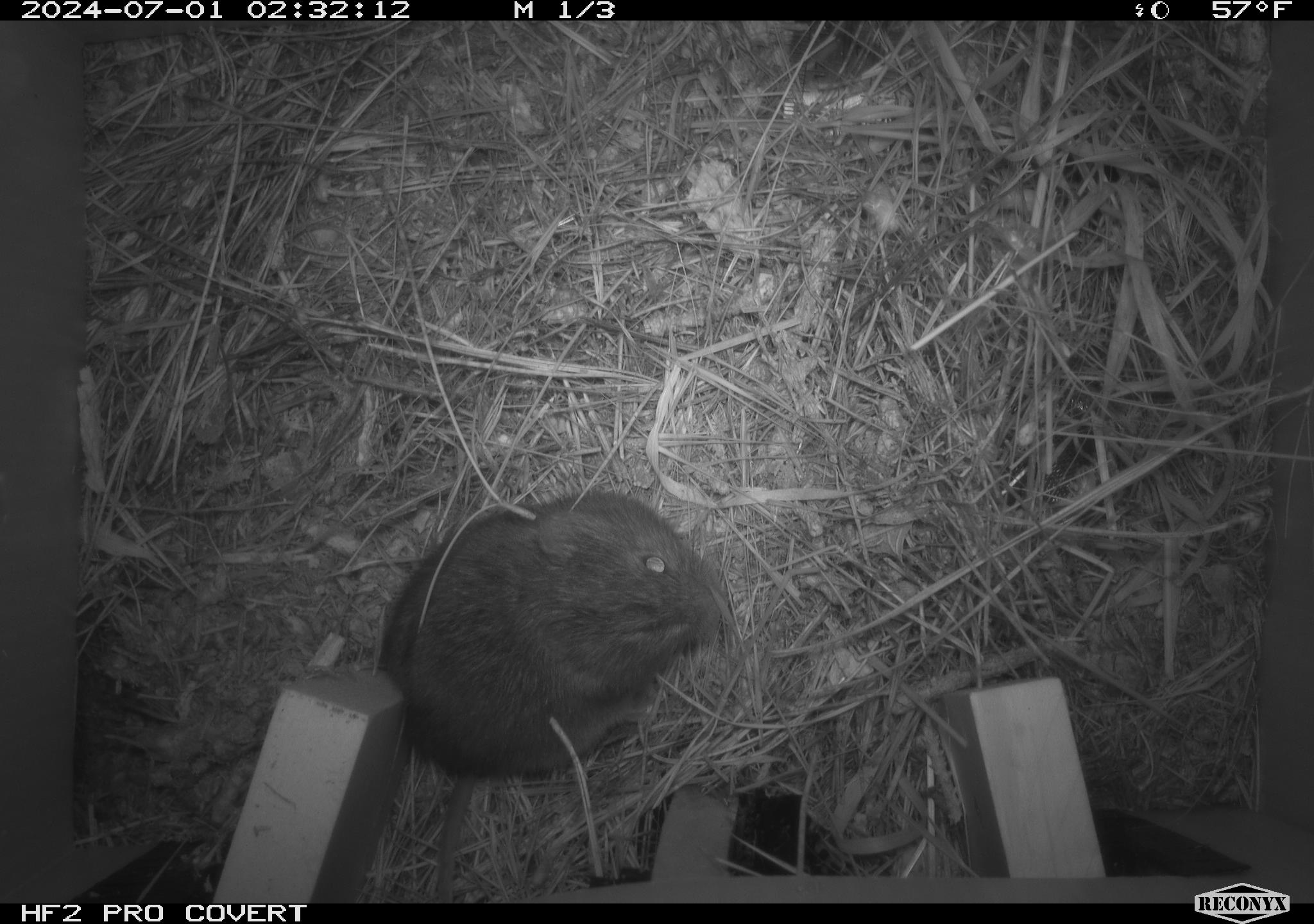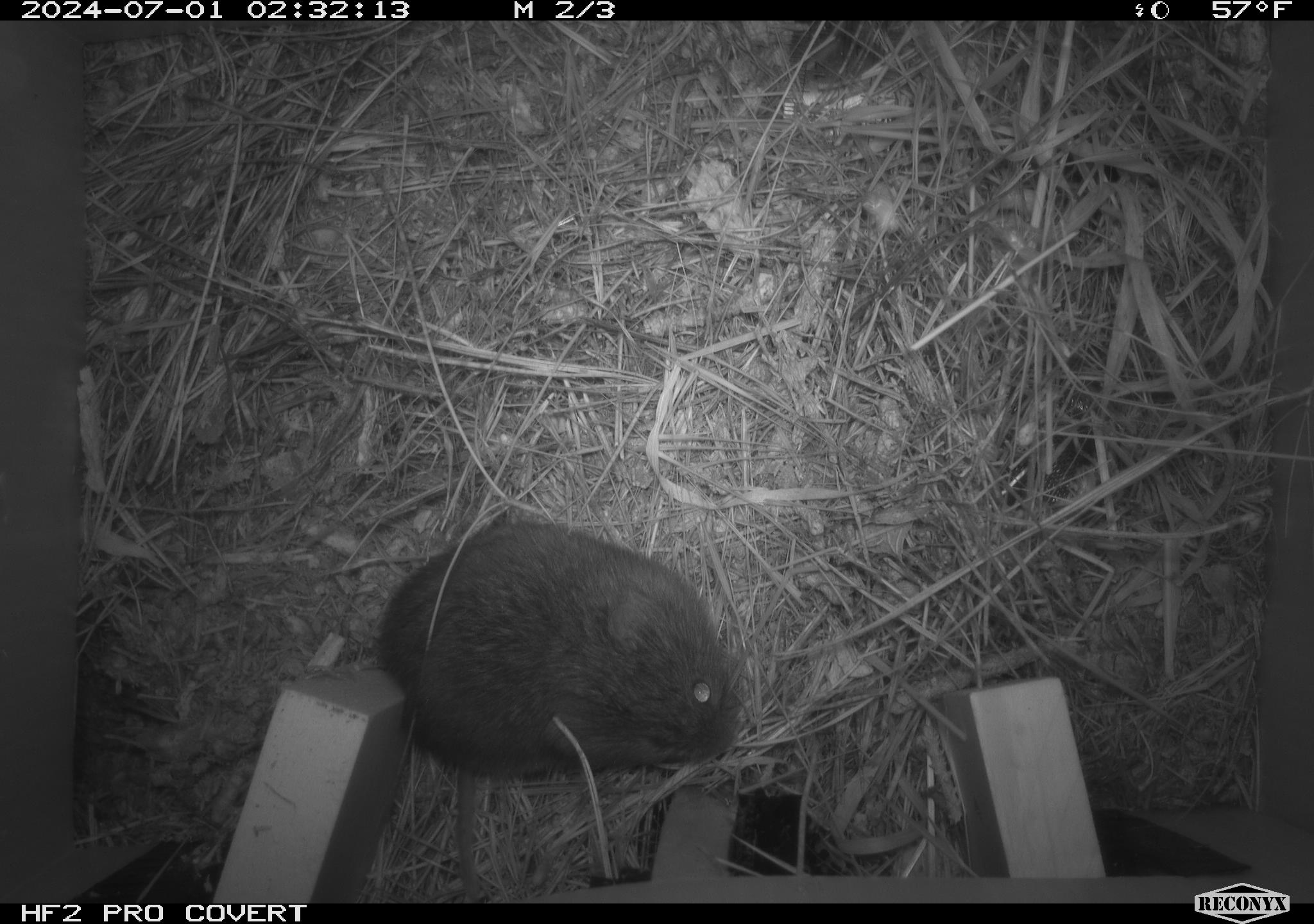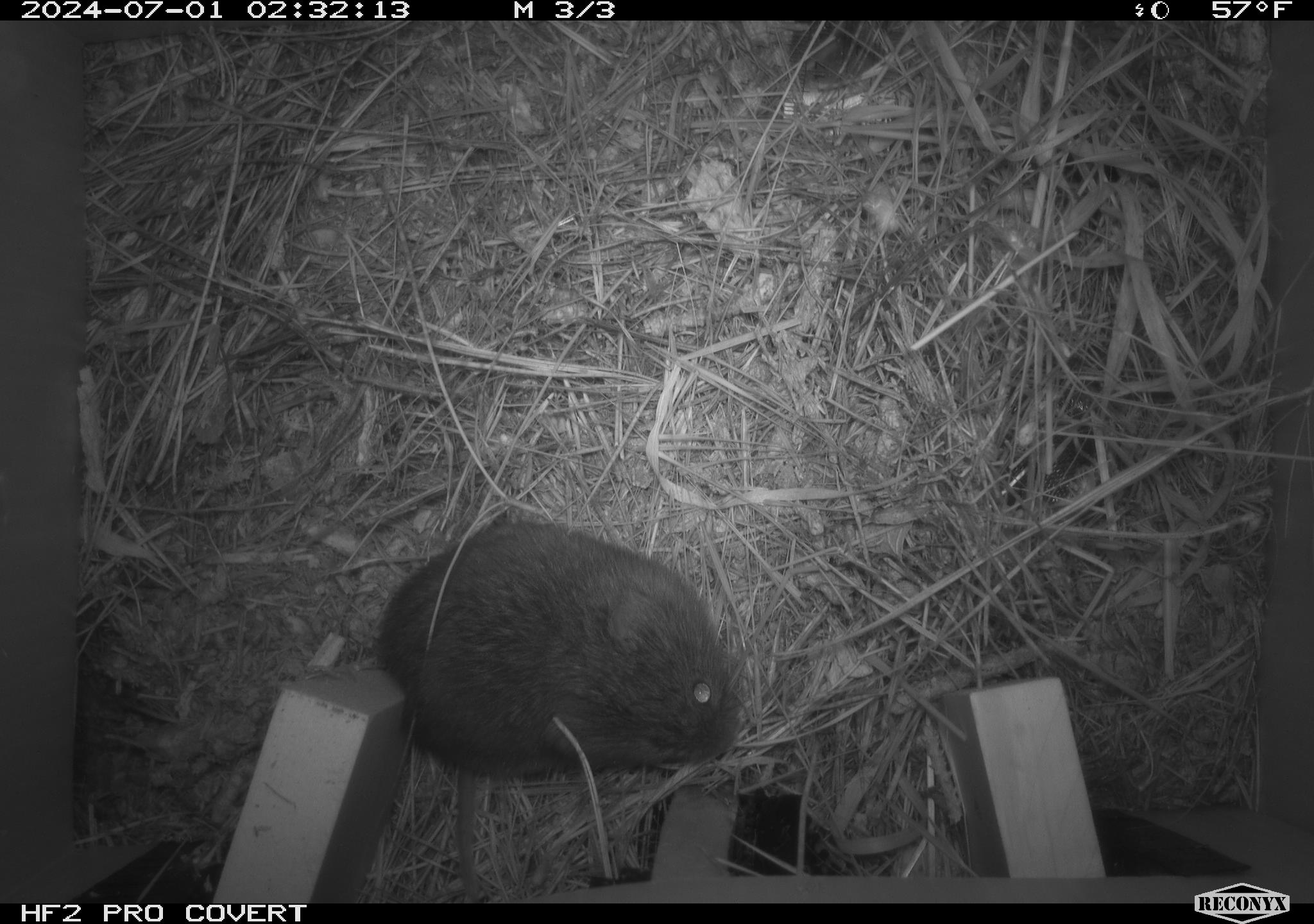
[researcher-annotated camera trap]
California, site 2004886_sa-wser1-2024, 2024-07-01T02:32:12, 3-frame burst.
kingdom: Animalia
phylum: Chordata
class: Mammalia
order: Rodentia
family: Cricetidae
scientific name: Arvicolinae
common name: voles, lemmings, and muskrats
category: arvicolinae subfamily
Arvicolinae subfamily (voles, lemmings, and muskrats) (Arvicolinae).